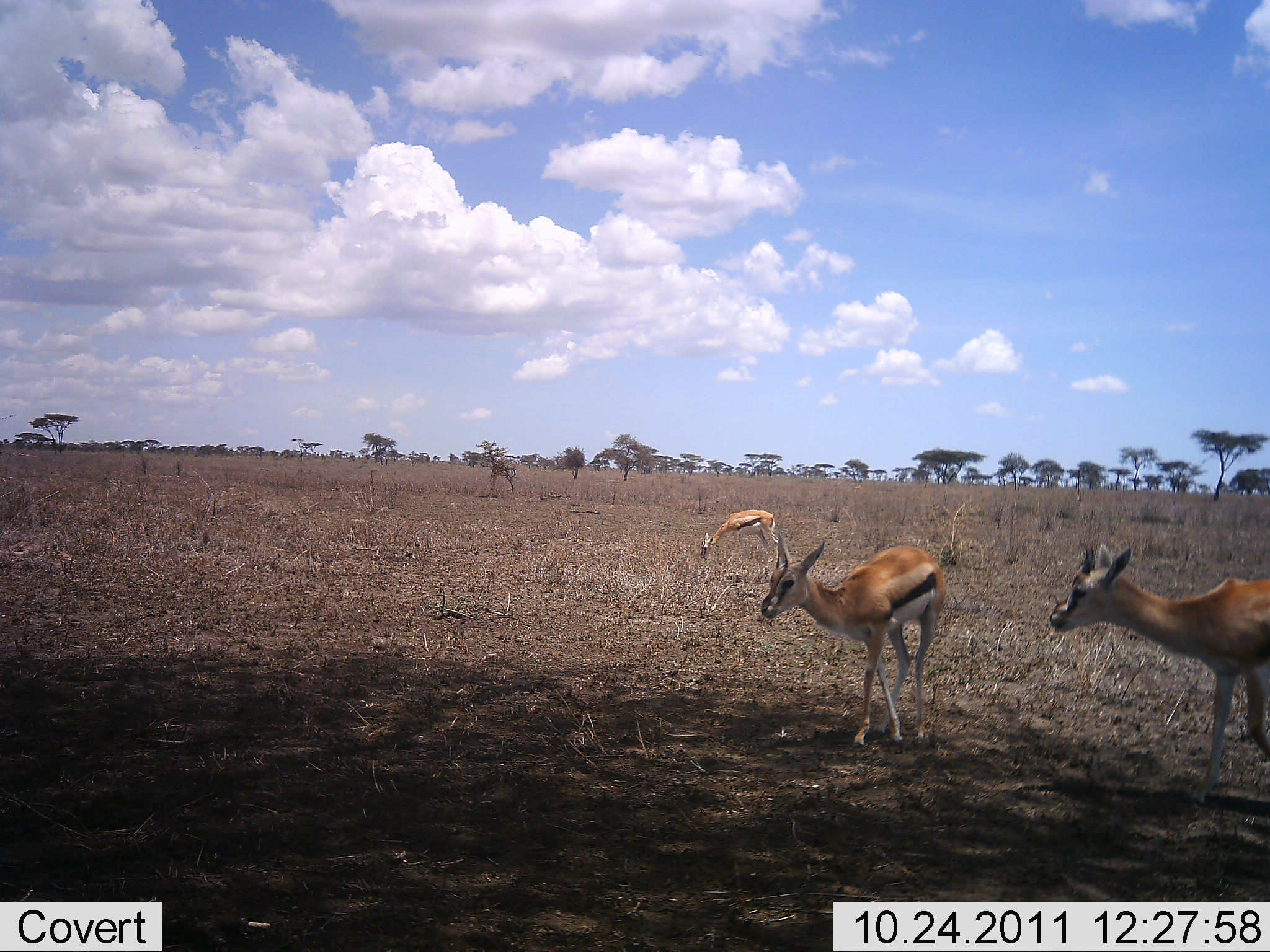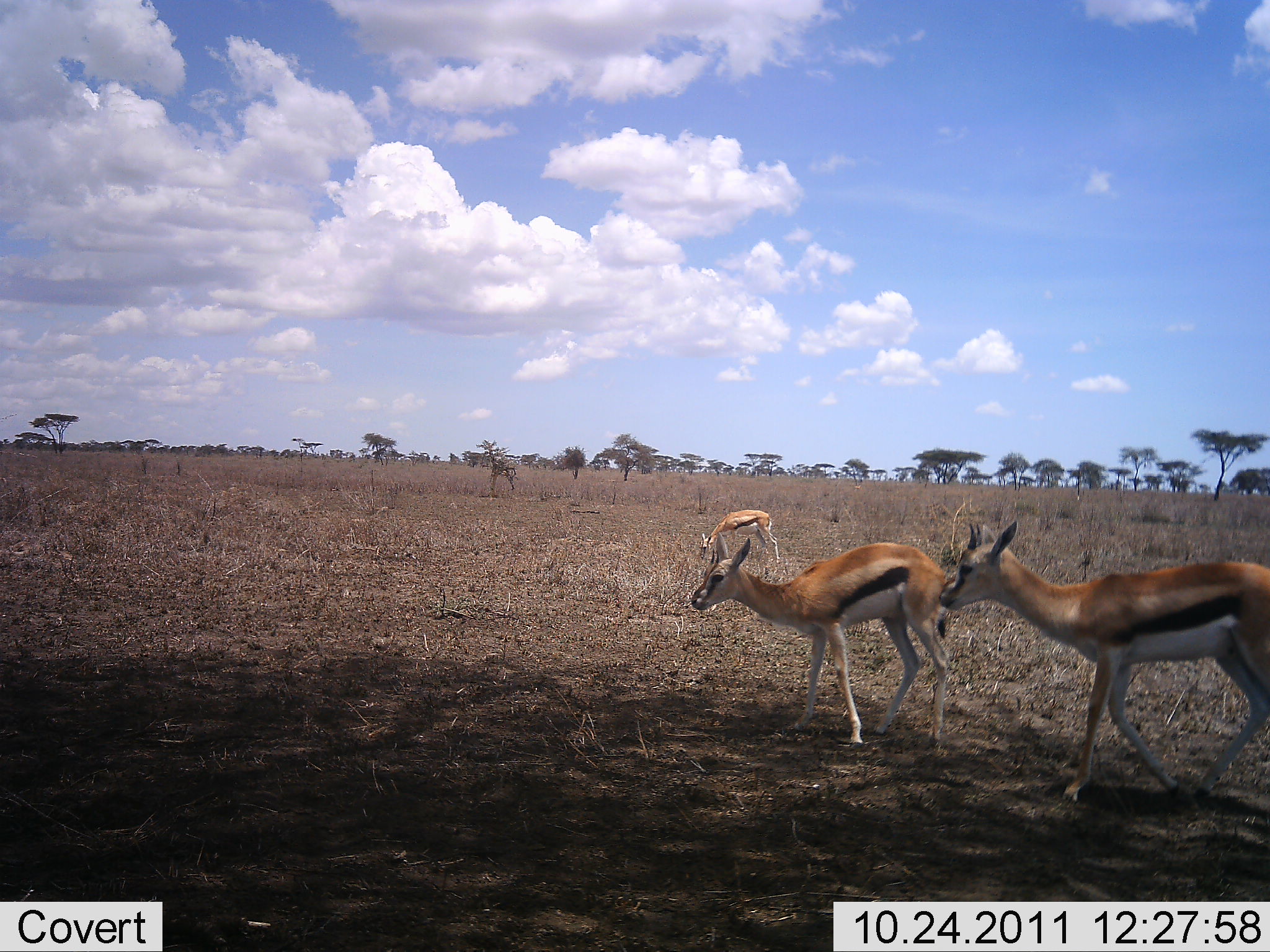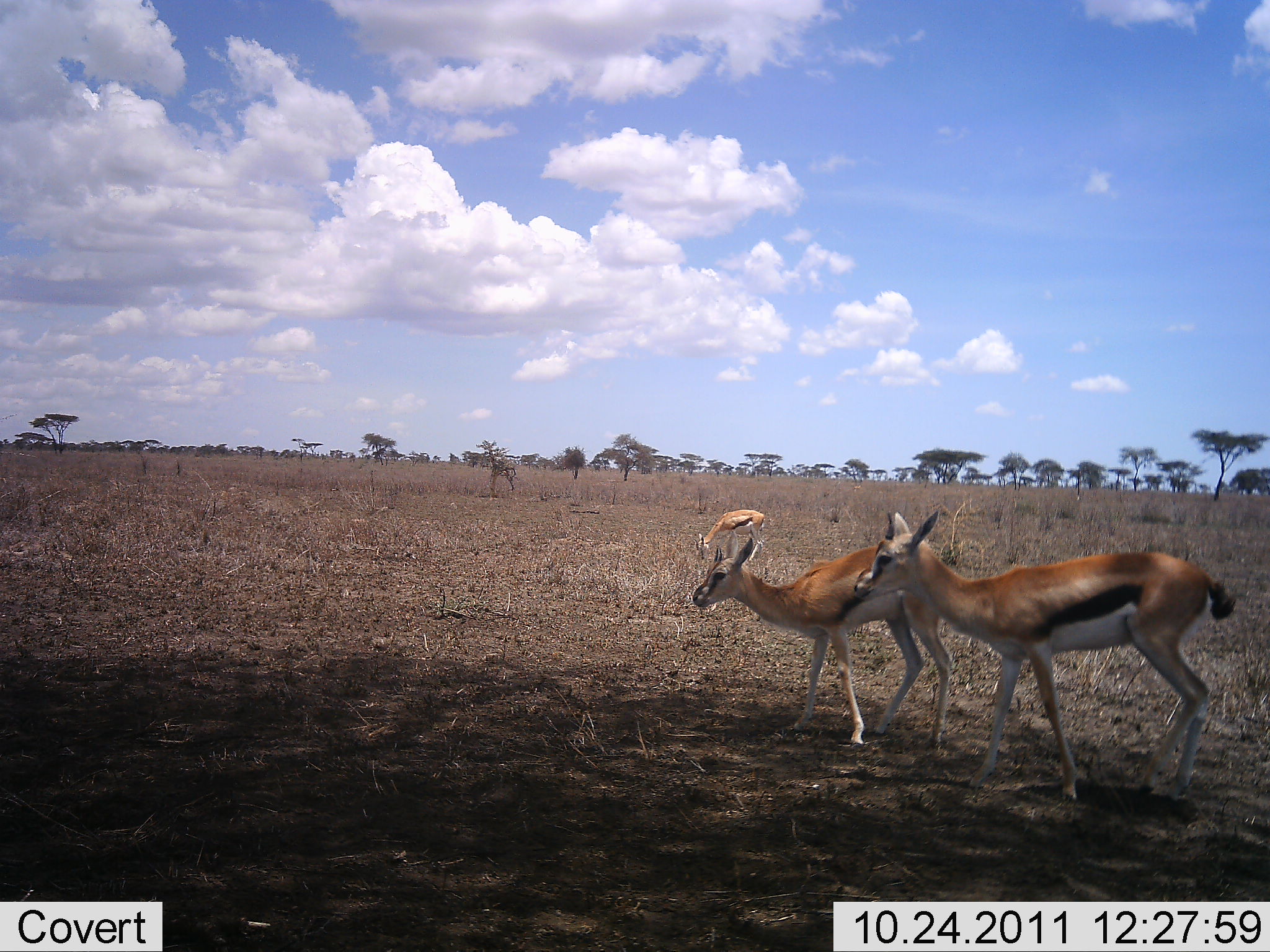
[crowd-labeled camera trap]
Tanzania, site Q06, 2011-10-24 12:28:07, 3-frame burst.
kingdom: Animalia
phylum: Chordata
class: Mammalia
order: Artiodactyla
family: Bovidae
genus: Eudorcas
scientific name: Eudorcas thomsonii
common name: thomson's gazelle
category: gazellethomsons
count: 3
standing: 38%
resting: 0%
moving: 69%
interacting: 0%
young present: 15%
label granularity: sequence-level